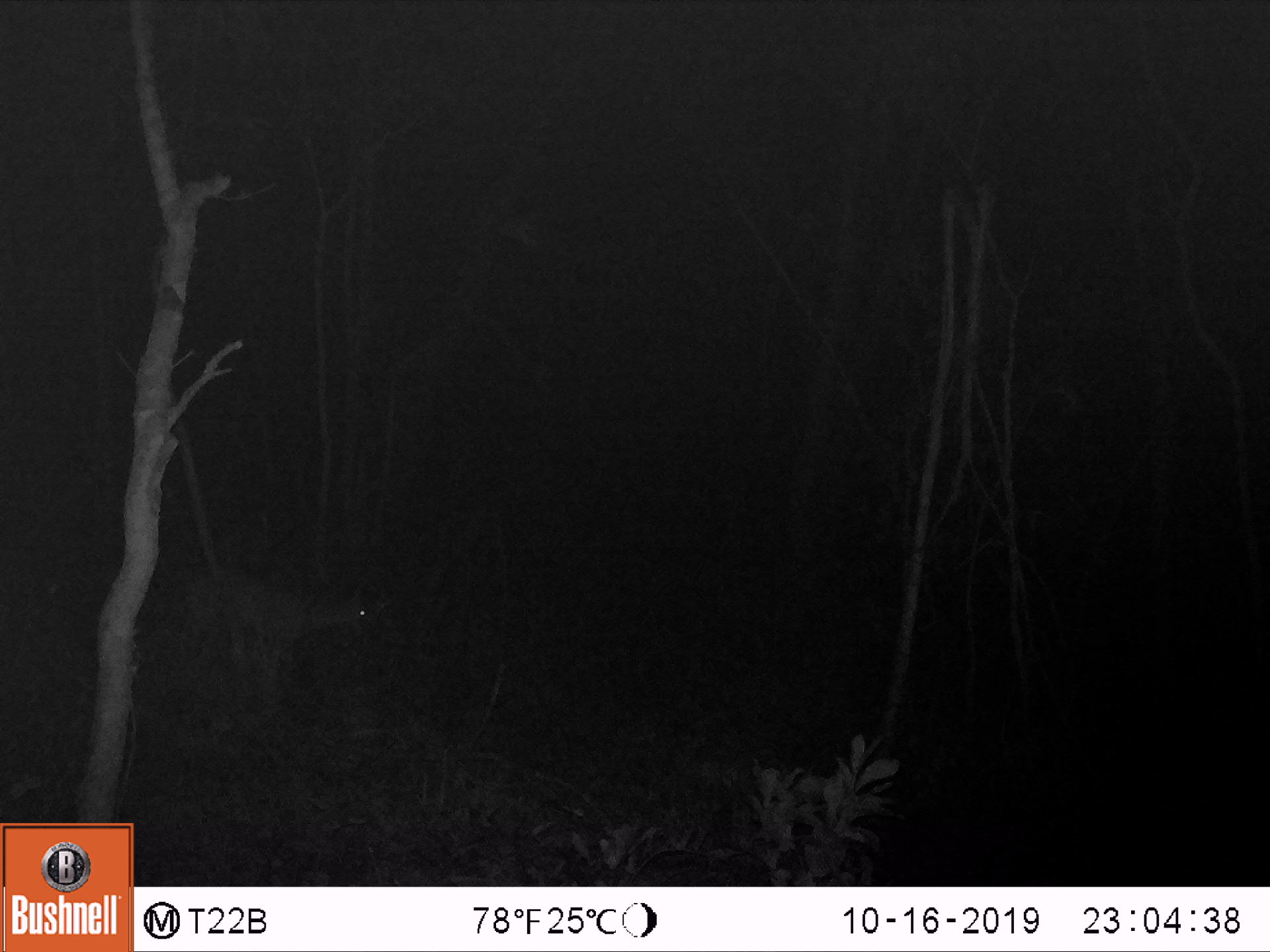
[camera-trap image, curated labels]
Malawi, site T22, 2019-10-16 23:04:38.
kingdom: Animalia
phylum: Chordata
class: Mammalia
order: Artiodactyla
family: Bovidae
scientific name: Antilopinae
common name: small antelope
Small antelope (Antilopinae), count 1.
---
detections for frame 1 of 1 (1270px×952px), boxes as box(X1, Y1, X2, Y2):
small antelope: box(161, 544, 386, 692)